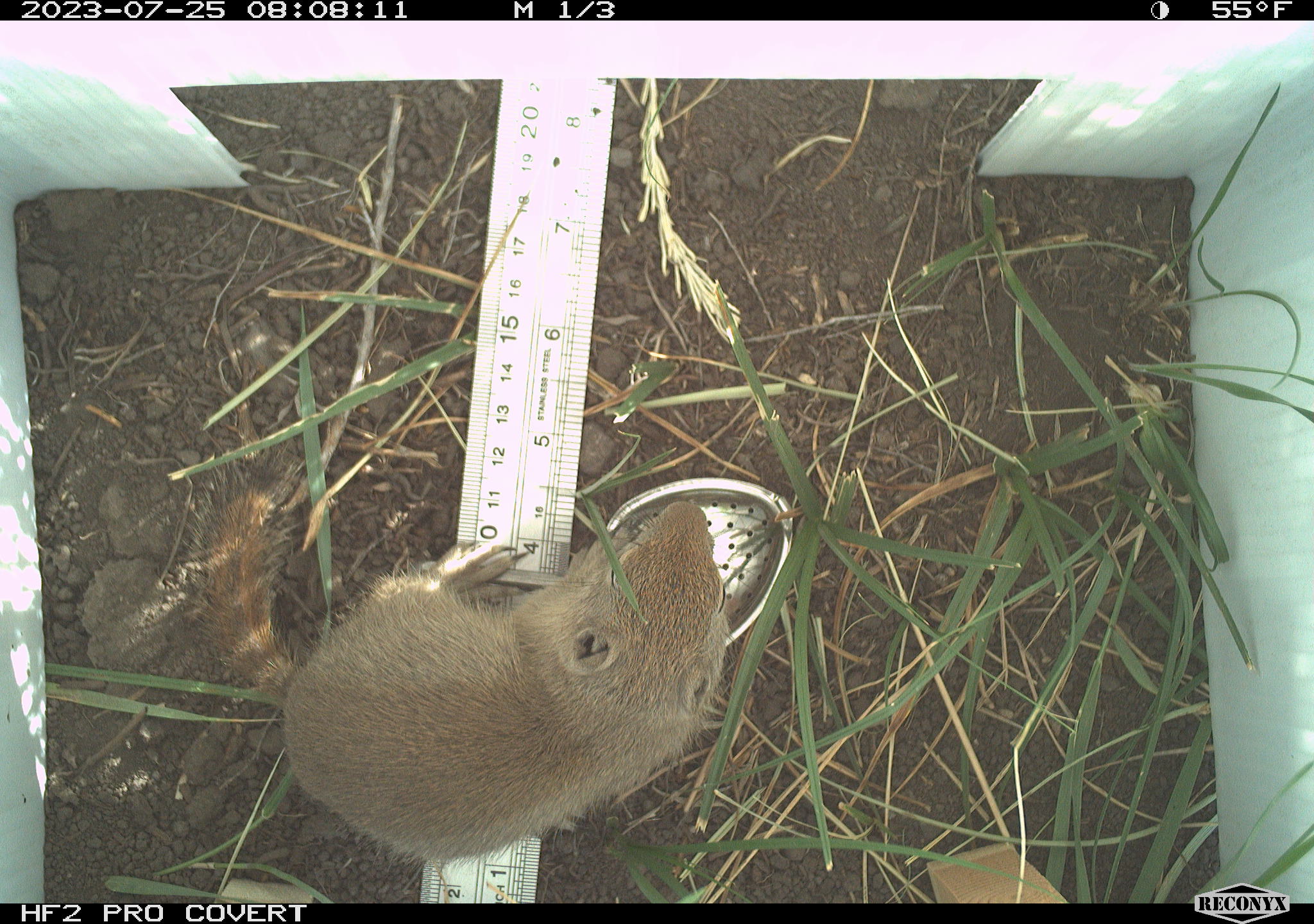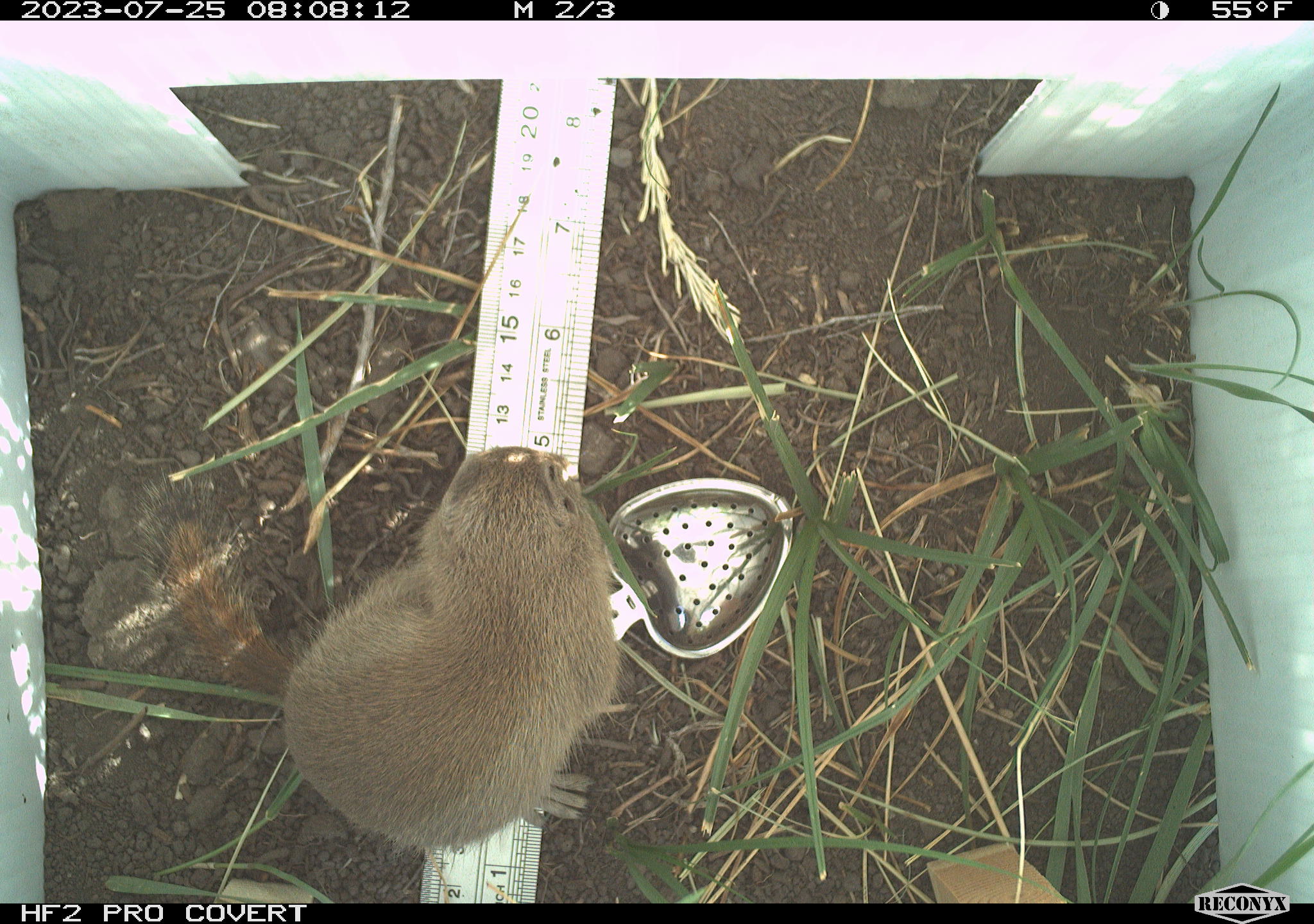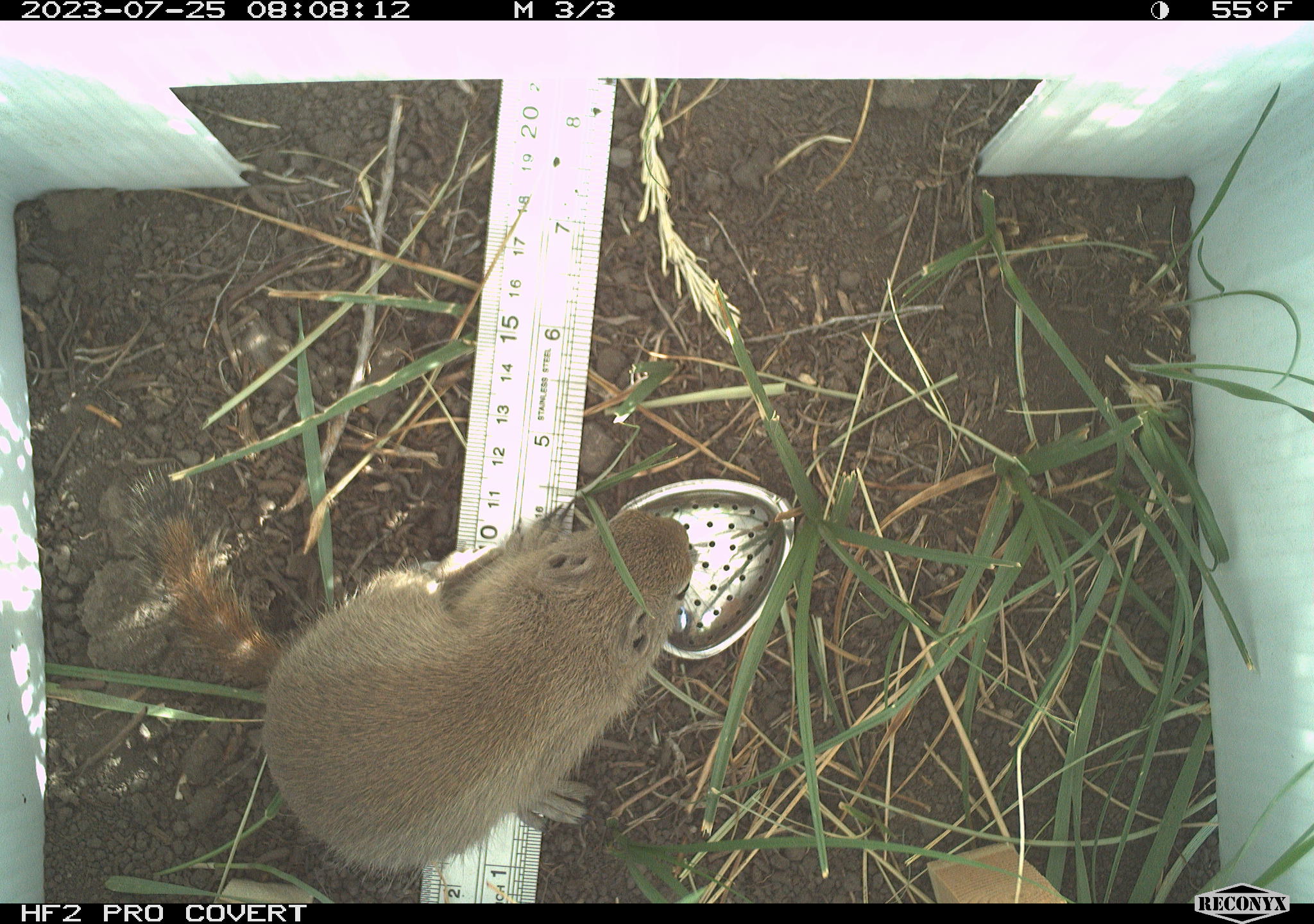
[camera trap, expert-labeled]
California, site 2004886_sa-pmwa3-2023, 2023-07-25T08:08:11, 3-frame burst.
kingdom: Animalia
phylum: Chordata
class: Mammalia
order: Rodentia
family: Sciuridae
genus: Urocitellus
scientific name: Urocitellus beldingi beldingi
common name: belding's ground squirrel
Belding's ground squirrel (Urocitellus beldingi beldingi).